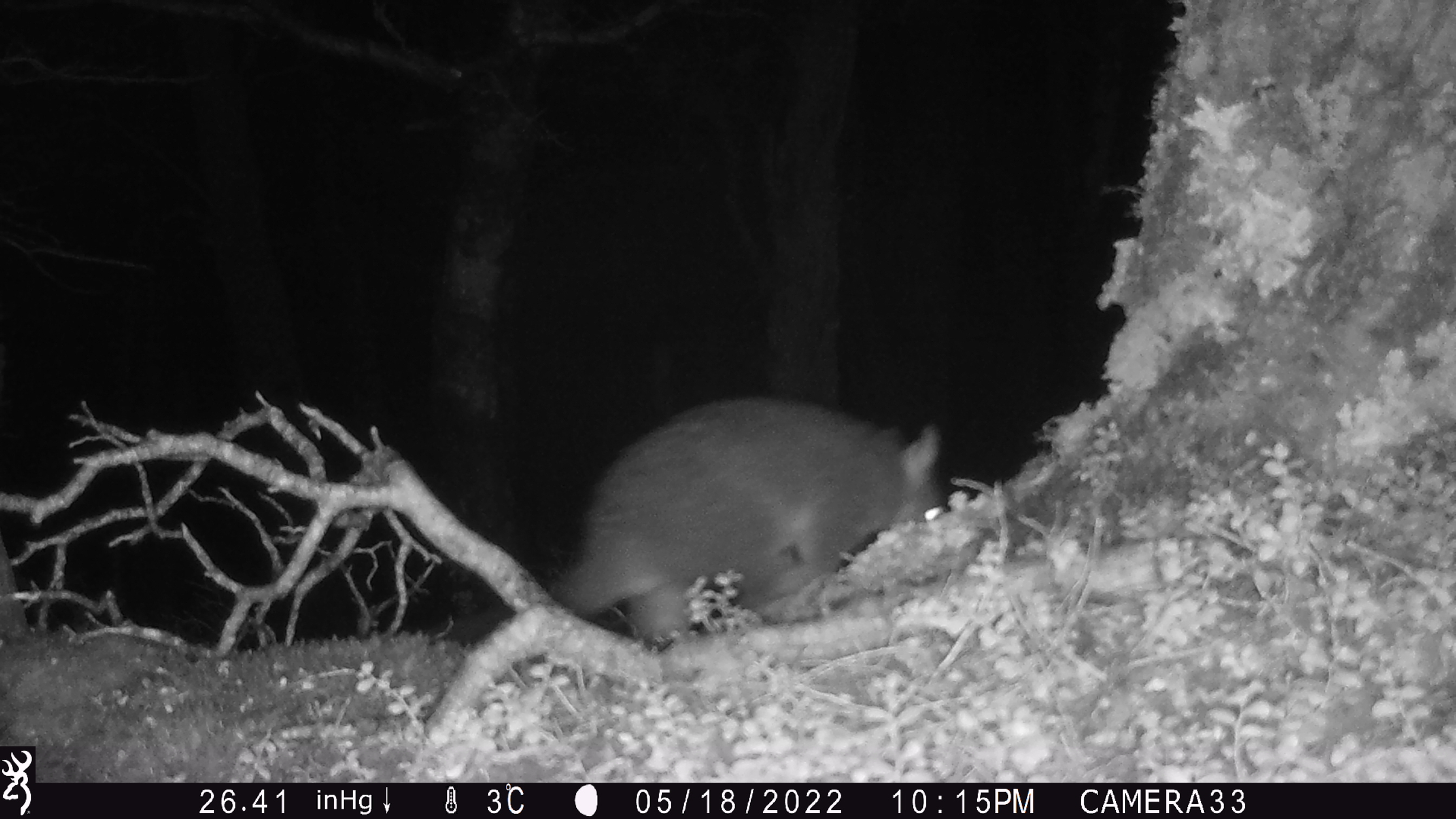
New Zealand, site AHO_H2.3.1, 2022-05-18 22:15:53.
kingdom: Animalia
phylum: Chordata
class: Mammalia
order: Diprotodontia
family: Phalangeridae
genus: Trichosurus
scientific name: Trichosurus vulpecula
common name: common brushtail possum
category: possum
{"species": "possum (common brushtail possum) (Trichosurus vulpecula)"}